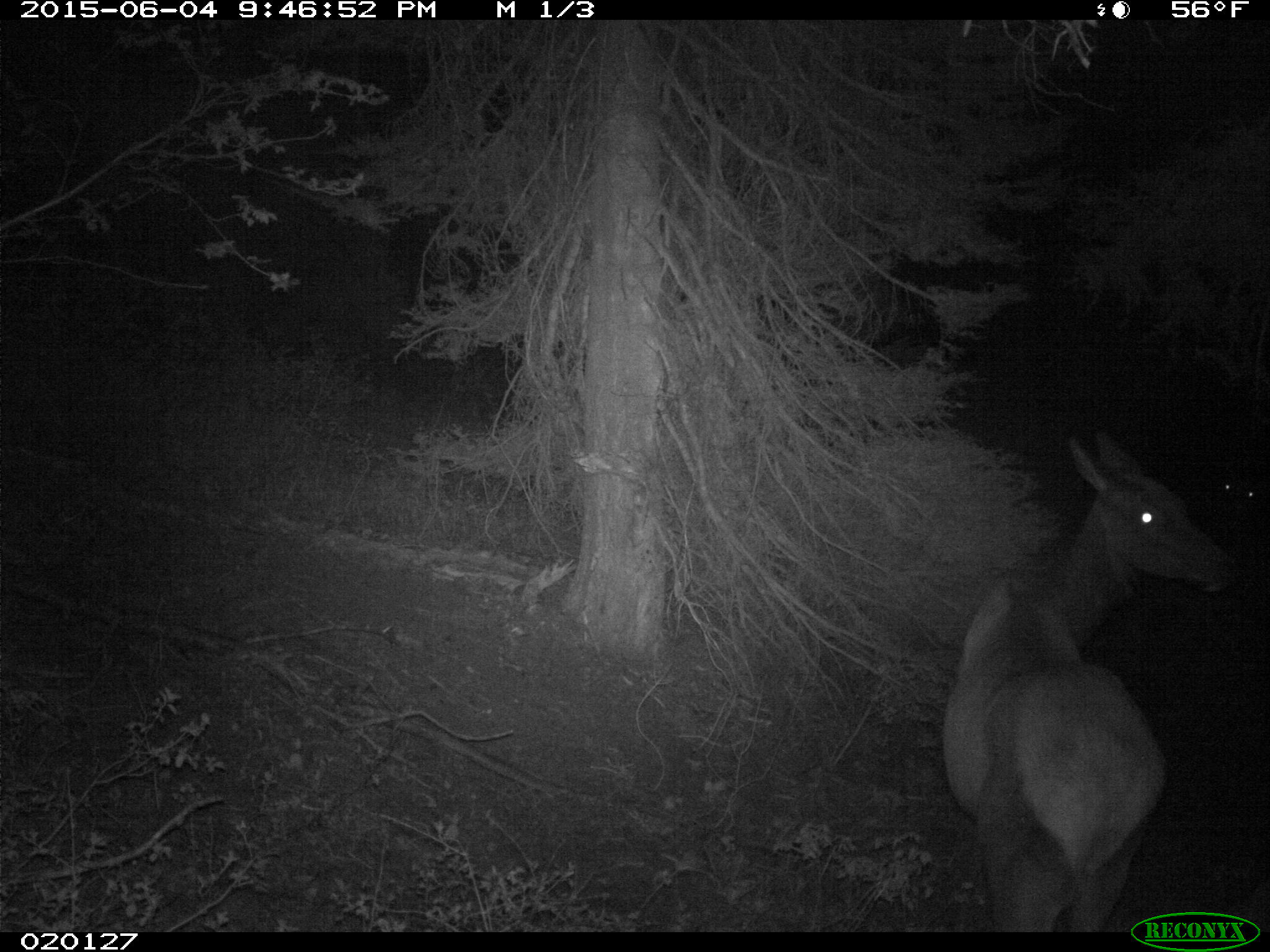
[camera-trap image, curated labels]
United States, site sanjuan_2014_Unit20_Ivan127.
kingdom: Animalia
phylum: Chordata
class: Mammalia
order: Artiodactyla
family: Cervidae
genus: Cervus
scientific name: Cervus elaphus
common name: red deer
Cervus elaphus (red deer).